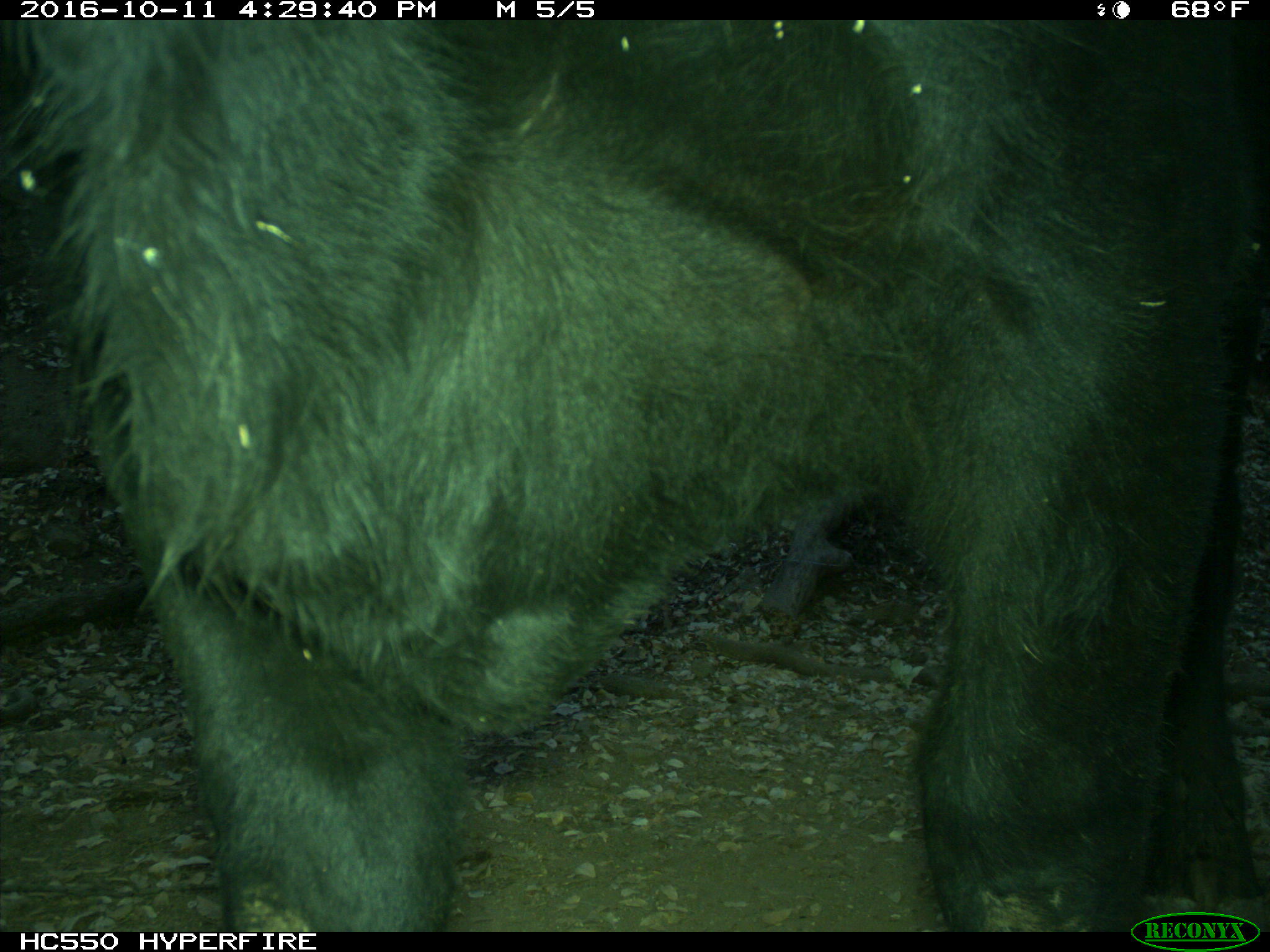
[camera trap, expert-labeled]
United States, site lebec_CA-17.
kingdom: Animalia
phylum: Chordata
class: Mammalia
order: Artiodactyla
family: Bovidae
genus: Bos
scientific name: Bos taurus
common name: domestic cow